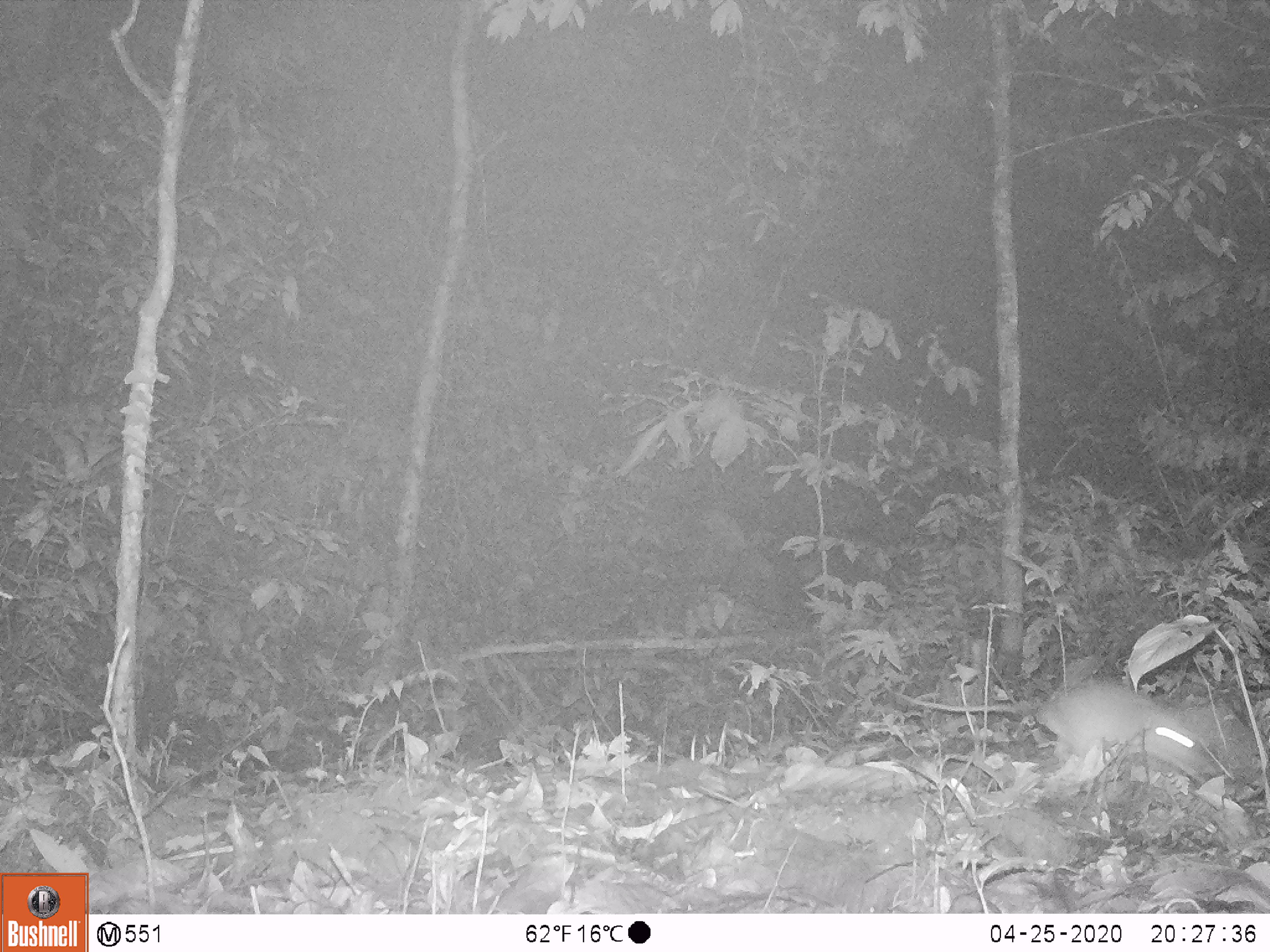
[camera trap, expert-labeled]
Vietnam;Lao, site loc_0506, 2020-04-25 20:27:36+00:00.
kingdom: Animalia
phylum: Chordata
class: Mammalia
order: Rodentia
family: Muridae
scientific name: Muridae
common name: old-world mice and rats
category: unidentified murid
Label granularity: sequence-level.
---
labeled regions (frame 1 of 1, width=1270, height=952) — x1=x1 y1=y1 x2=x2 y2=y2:
unidentified murid: x1=880 y1=676 x2=1215 y2=780